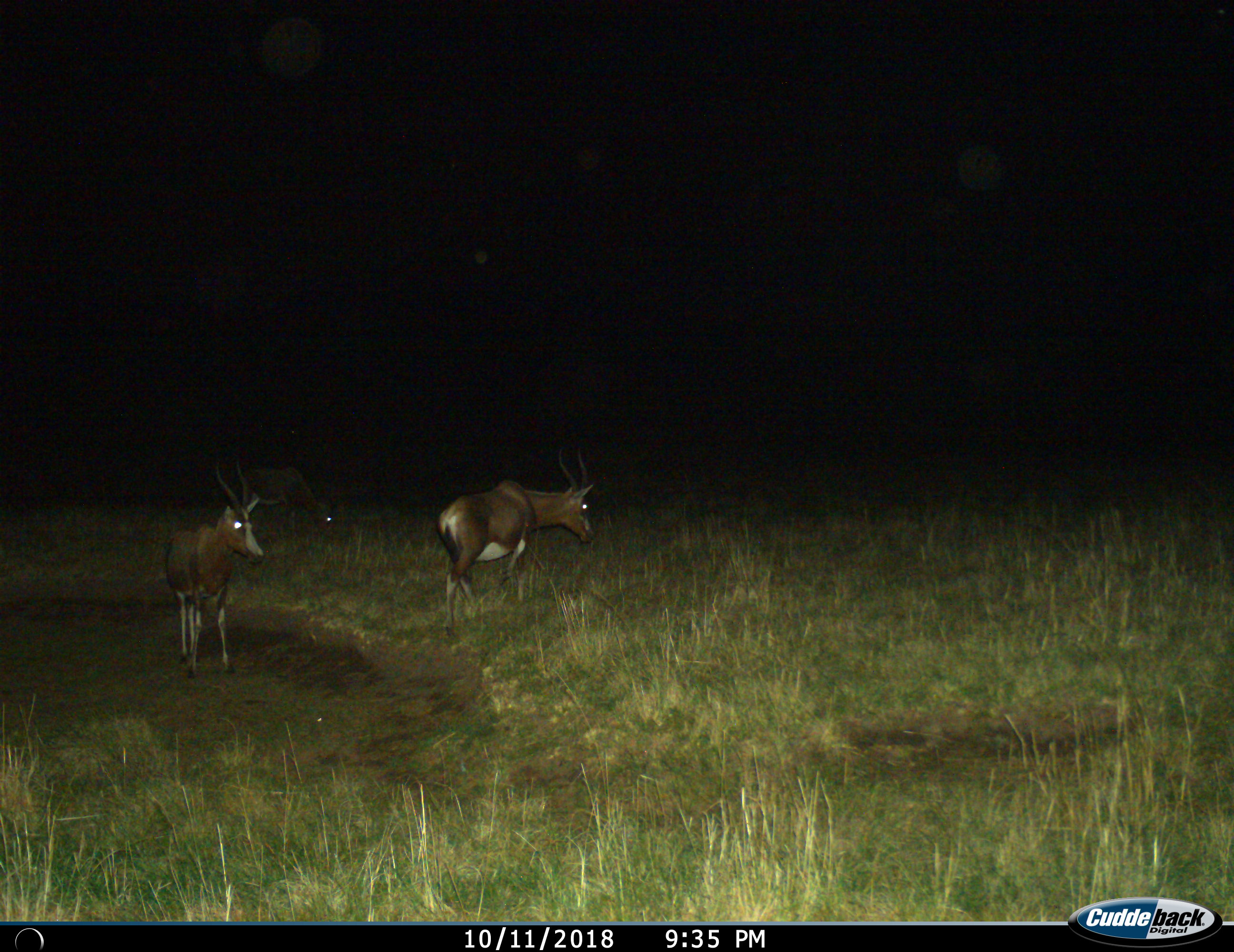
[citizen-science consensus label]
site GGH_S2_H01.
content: unidentified animal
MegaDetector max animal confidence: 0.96